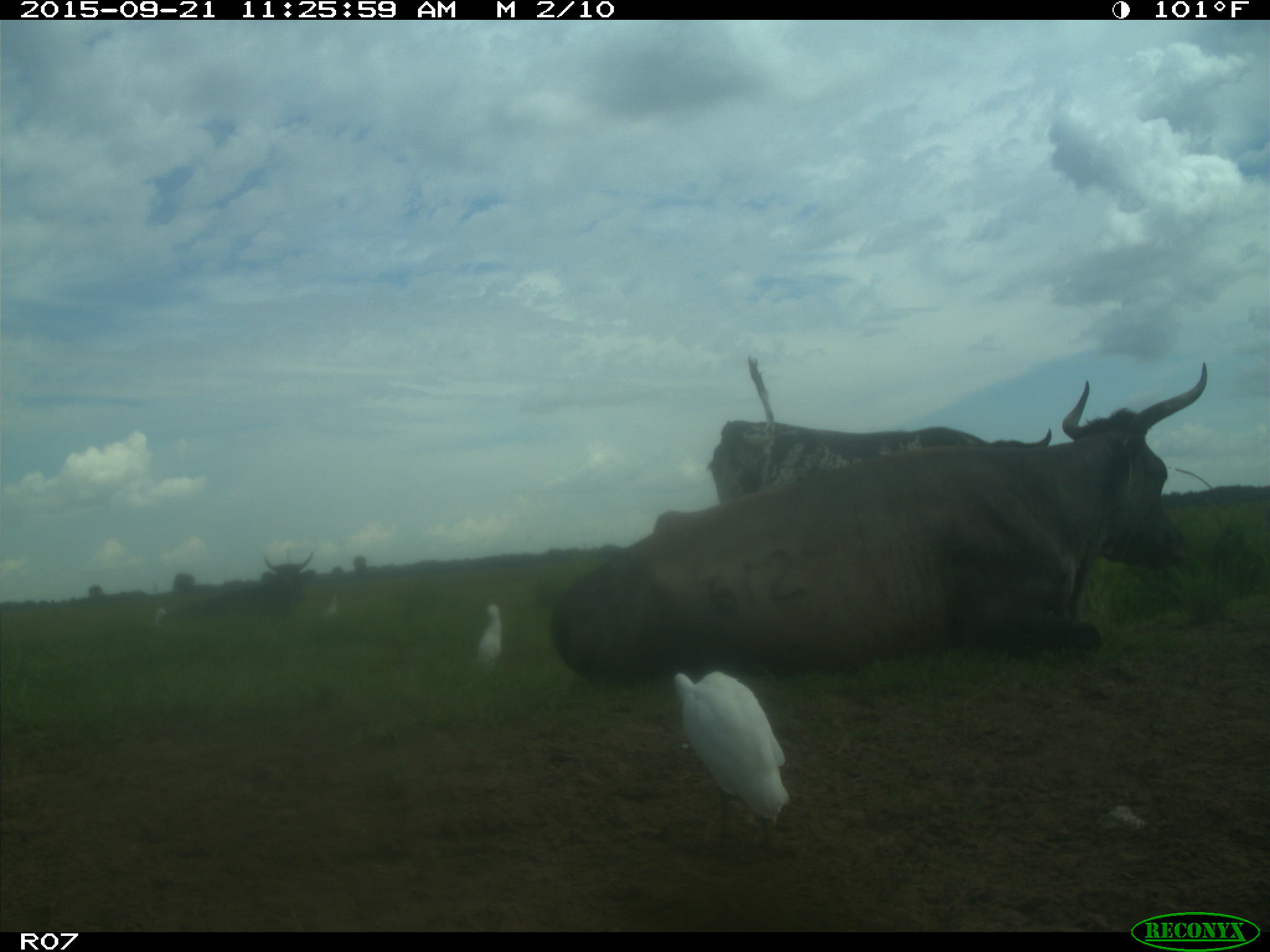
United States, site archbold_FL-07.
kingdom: Animalia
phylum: Chordata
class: Mammalia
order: Artiodactyla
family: Bovidae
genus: Bos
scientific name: Bos taurus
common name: domestic cow